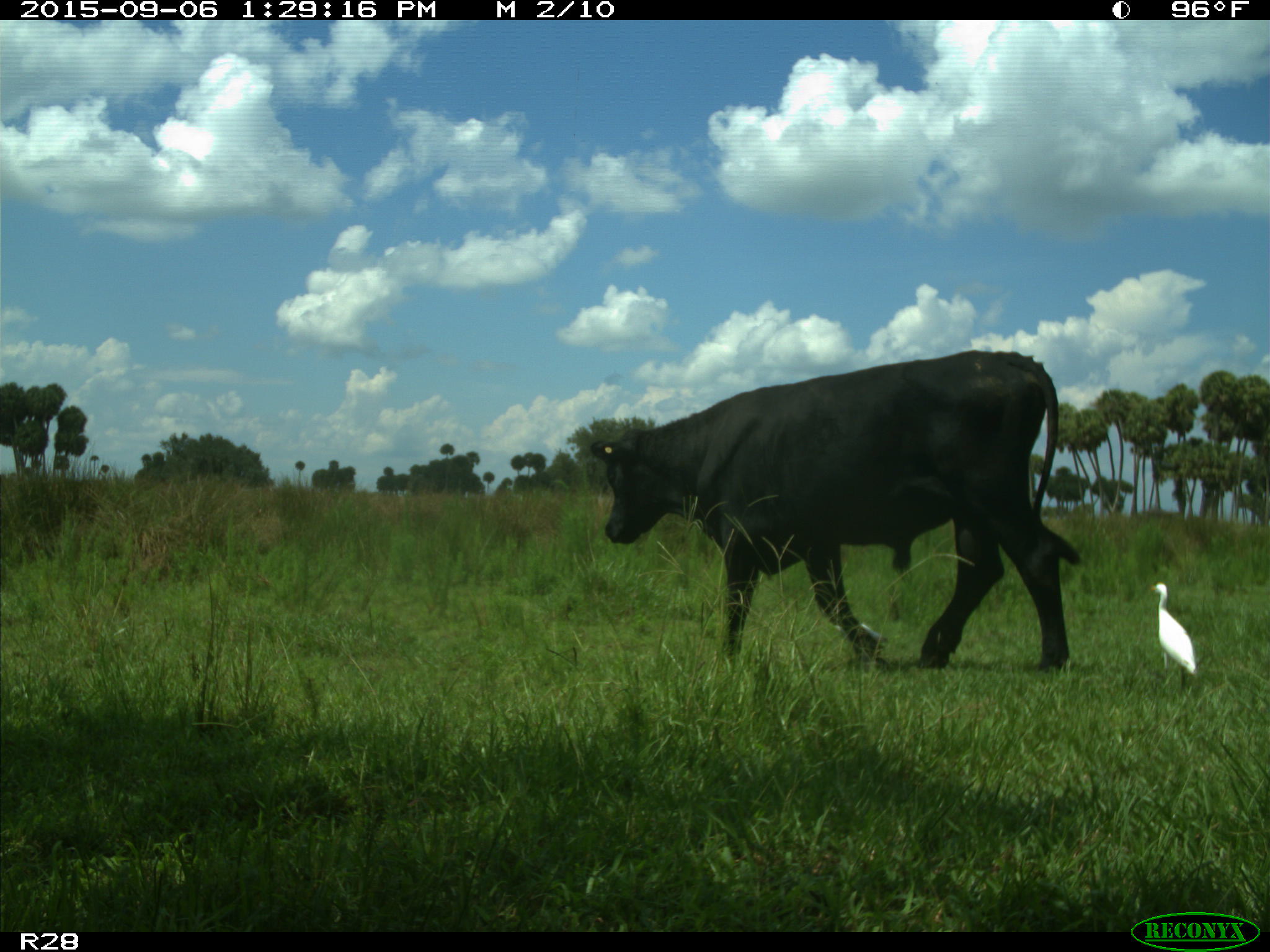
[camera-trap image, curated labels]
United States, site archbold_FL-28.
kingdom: Animalia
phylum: Chordata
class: Mammalia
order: Artiodactyla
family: Bovidae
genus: Bos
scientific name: Bos taurus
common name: domestic cow